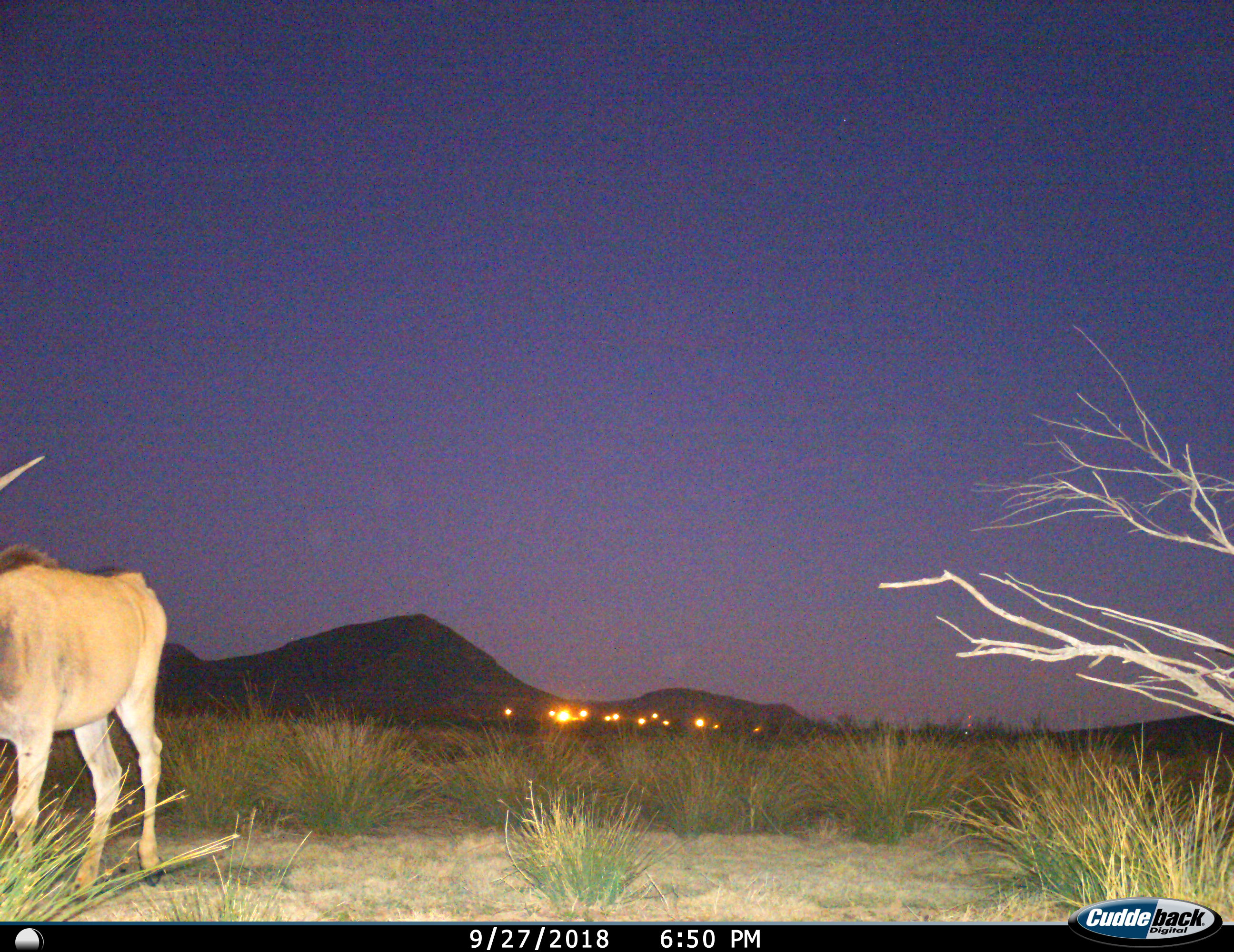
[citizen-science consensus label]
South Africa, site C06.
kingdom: Animalia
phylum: Chordata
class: Mammalia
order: Artiodactyla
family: Bovidae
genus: Tragelaphus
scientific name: Tragelaphus oryx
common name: eland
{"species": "eland (Tragelaphus oryx)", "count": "1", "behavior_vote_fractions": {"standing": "62%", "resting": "0%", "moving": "38%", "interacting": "0%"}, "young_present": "0%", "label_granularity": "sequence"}